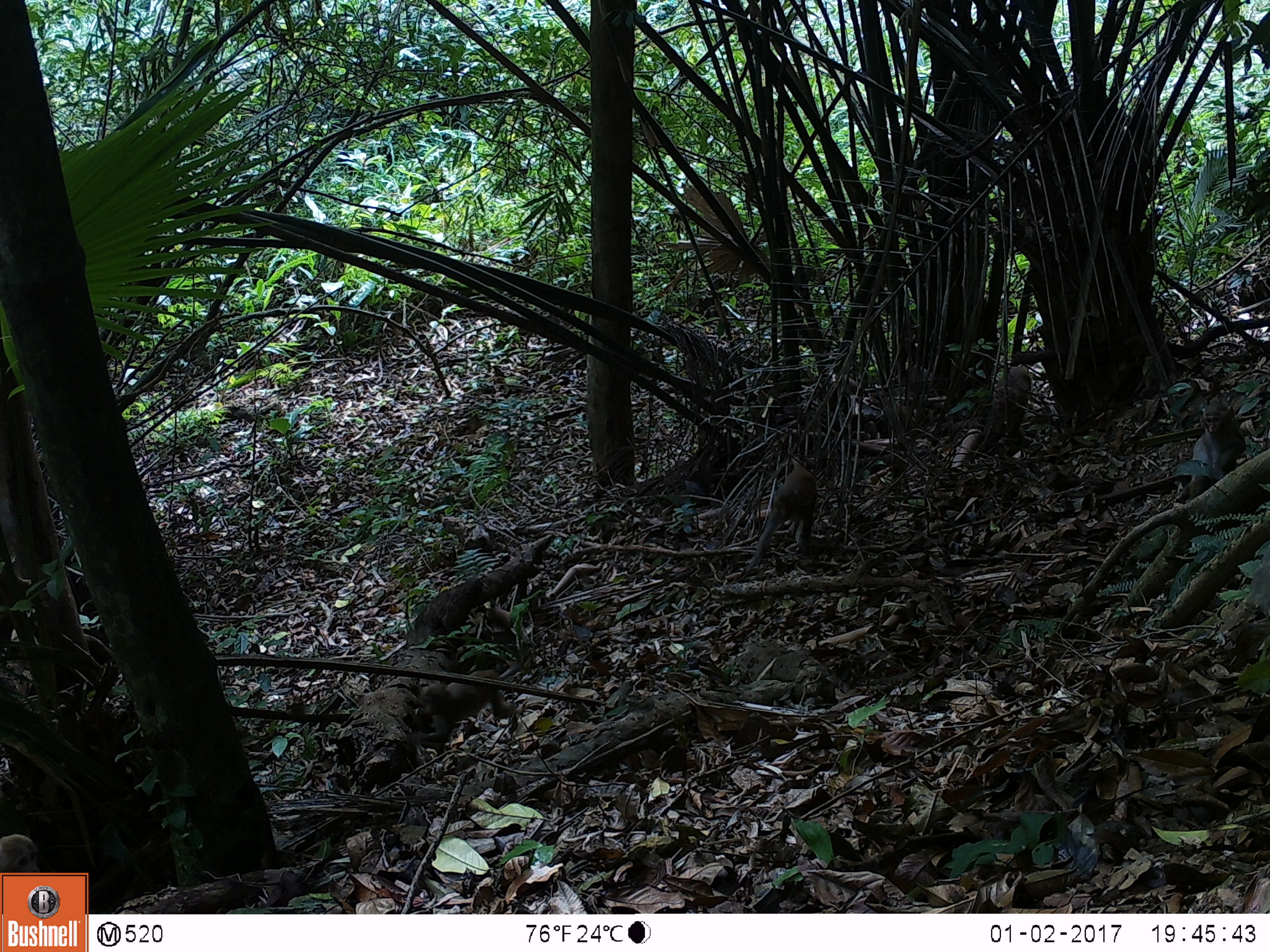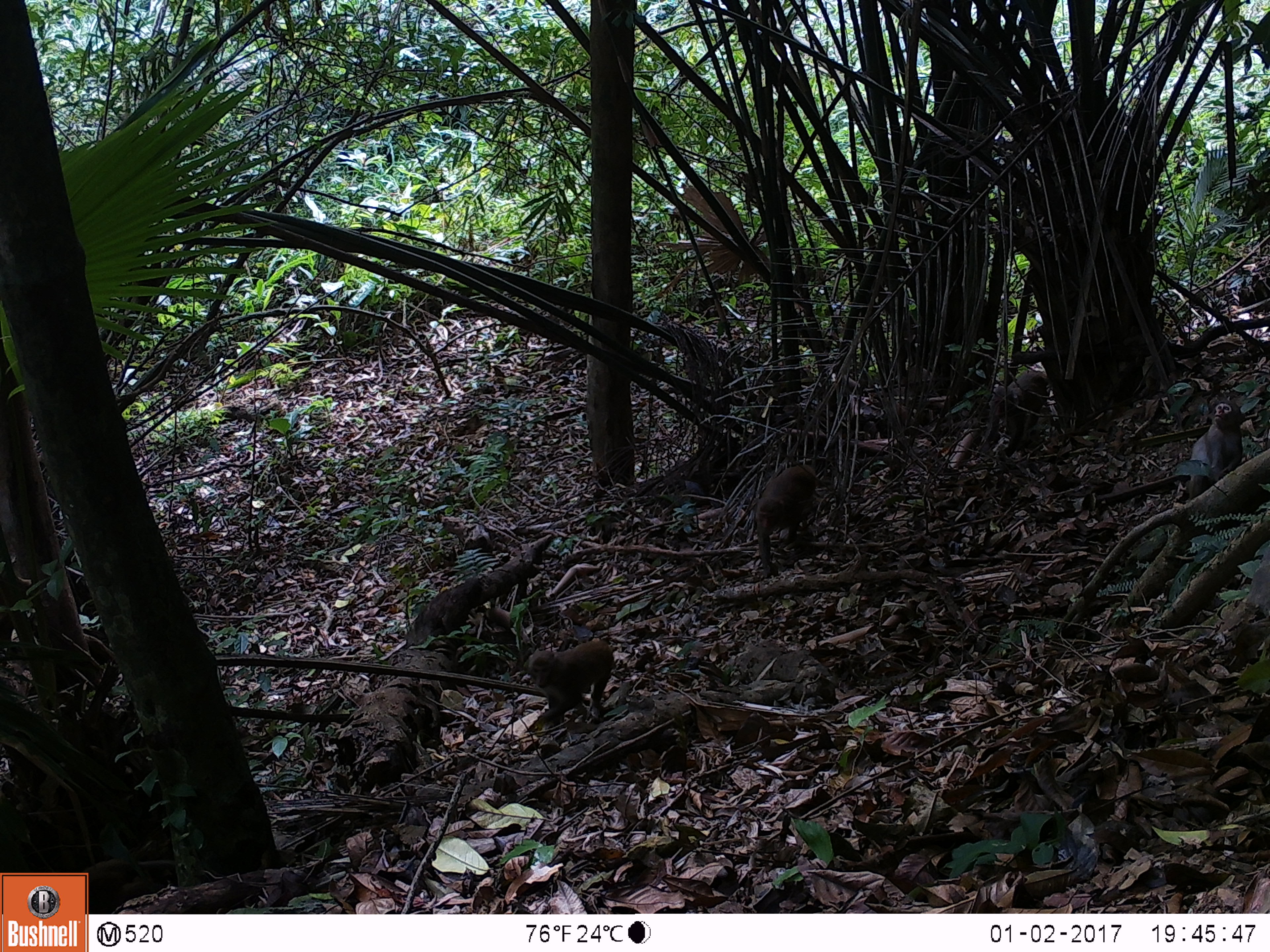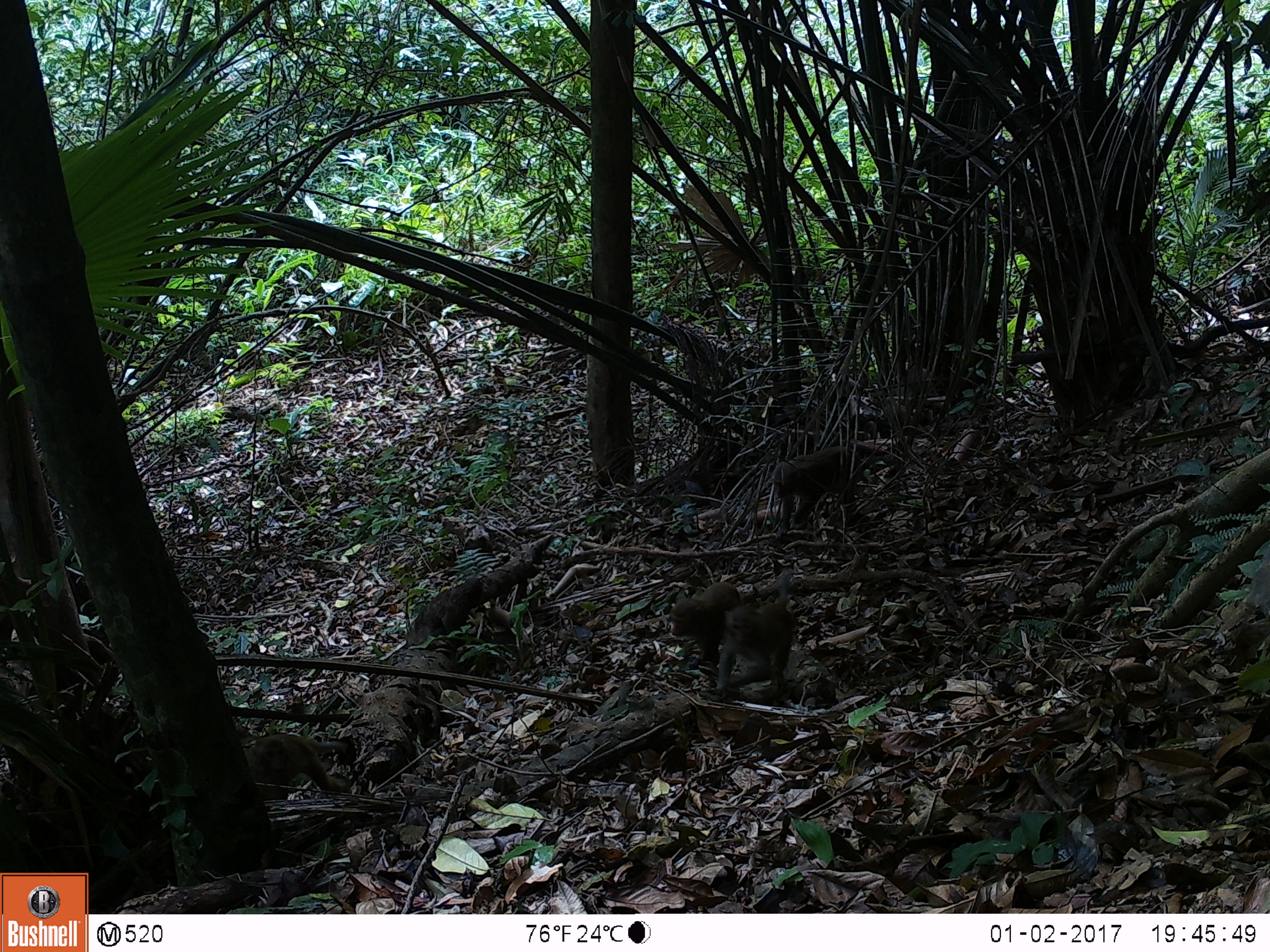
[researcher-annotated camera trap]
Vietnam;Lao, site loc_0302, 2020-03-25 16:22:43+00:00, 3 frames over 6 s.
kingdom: Animalia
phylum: Chordata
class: Mammalia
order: Primates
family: Cercopithecidae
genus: Macaca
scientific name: Macaca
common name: macaques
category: assam or rhesus macaque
Assam or rhesus macaque (macaques) (Macaca). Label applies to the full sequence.